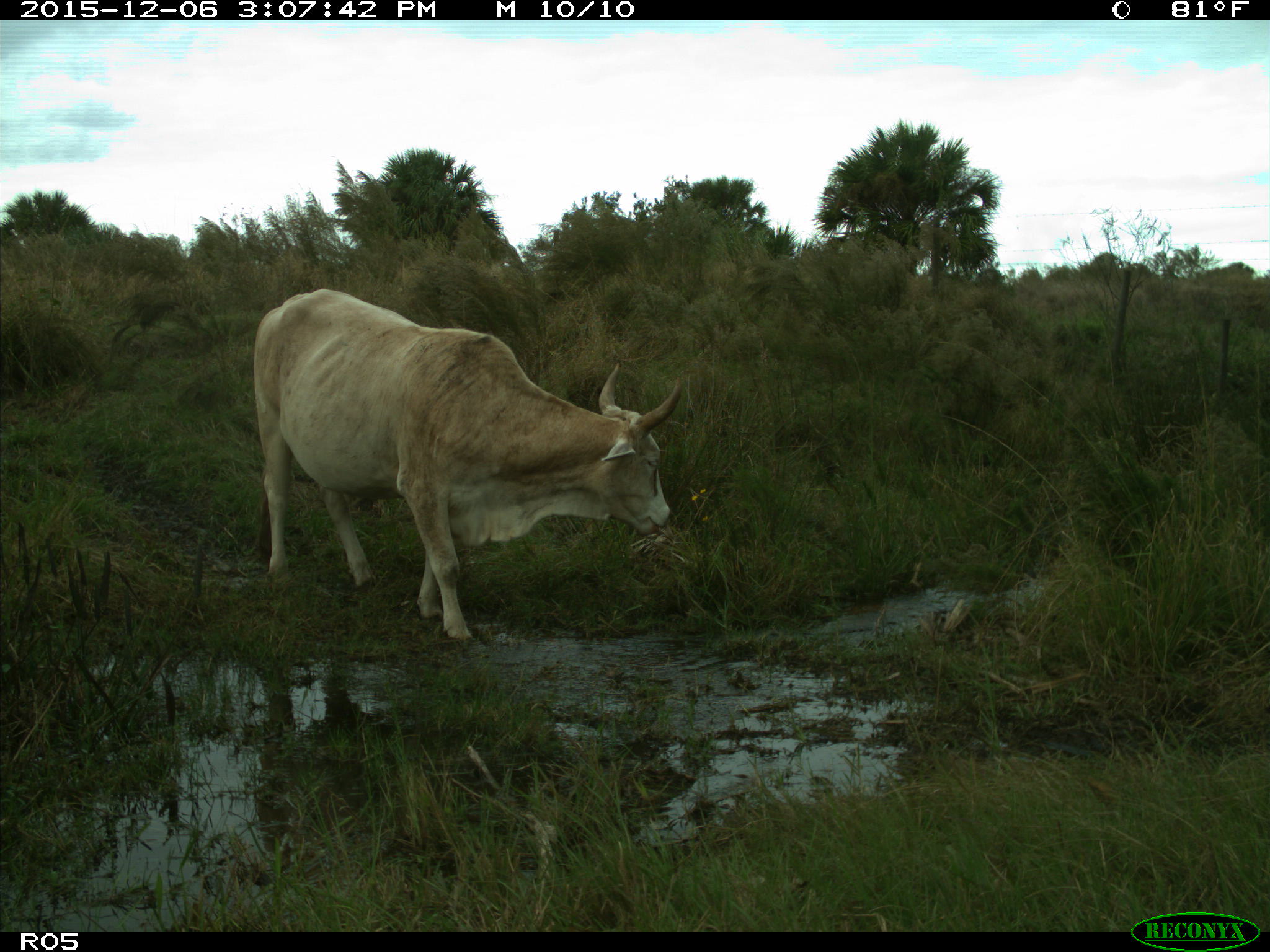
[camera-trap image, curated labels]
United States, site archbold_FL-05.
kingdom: Animalia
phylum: Chordata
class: Mammalia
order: Artiodactyla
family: Bovidae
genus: Bos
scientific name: Bos taurus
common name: domestic cow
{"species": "Bos taurus (domestic cow)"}